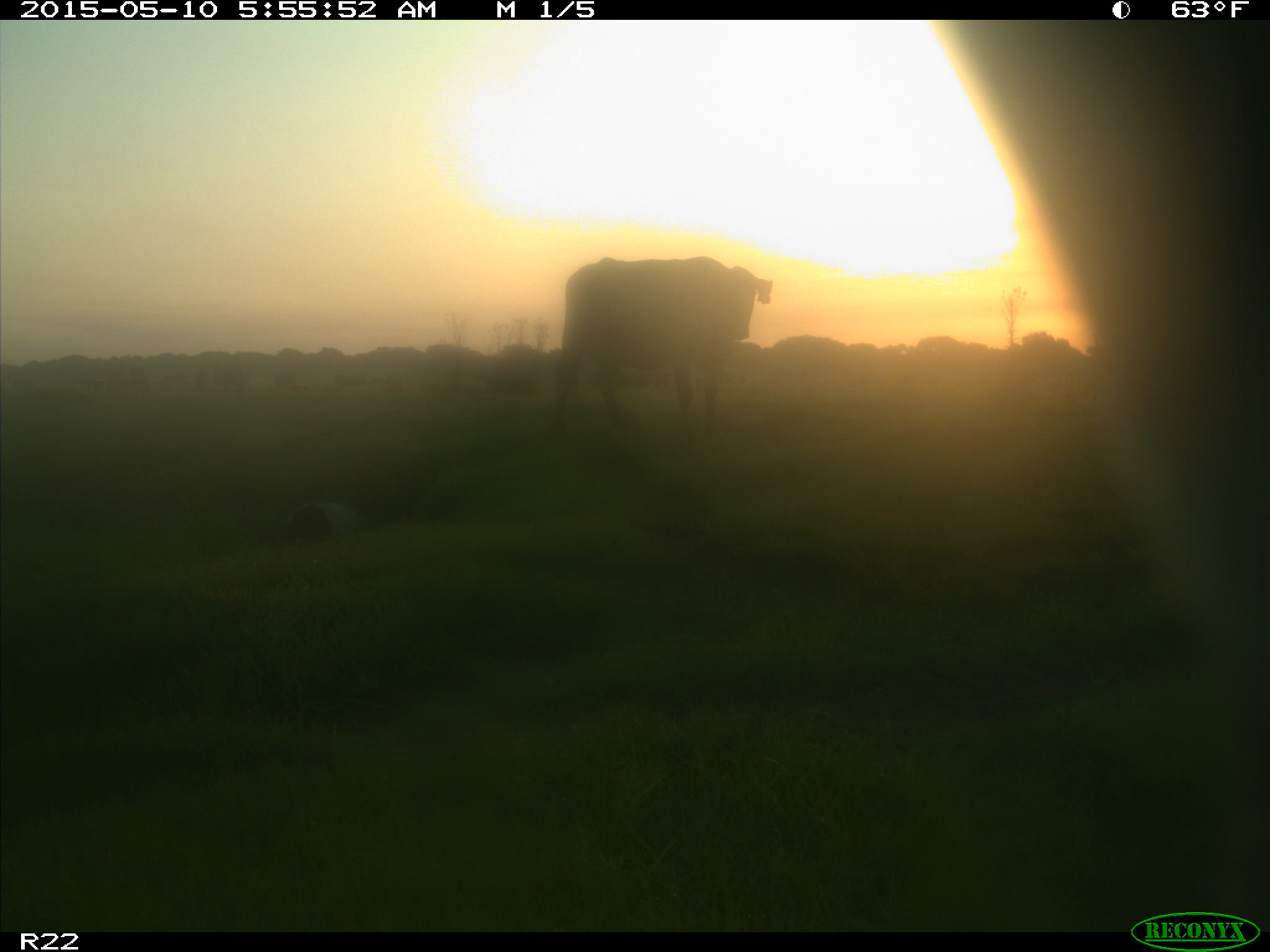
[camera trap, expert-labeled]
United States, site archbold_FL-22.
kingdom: Animalia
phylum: Chordata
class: Mammalia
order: Artiodactyla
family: Bovidae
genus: Bos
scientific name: Bos taurus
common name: domestic cow